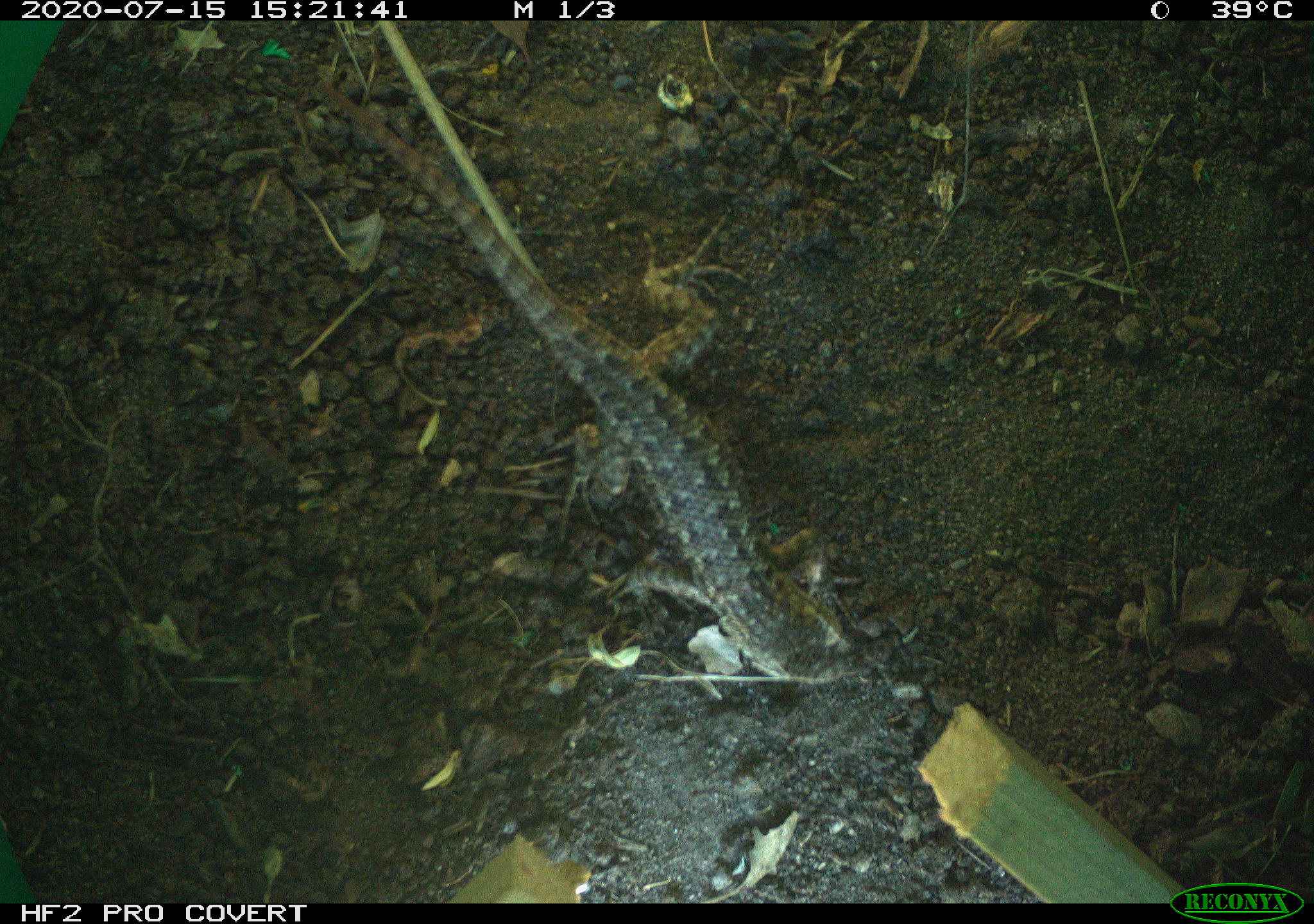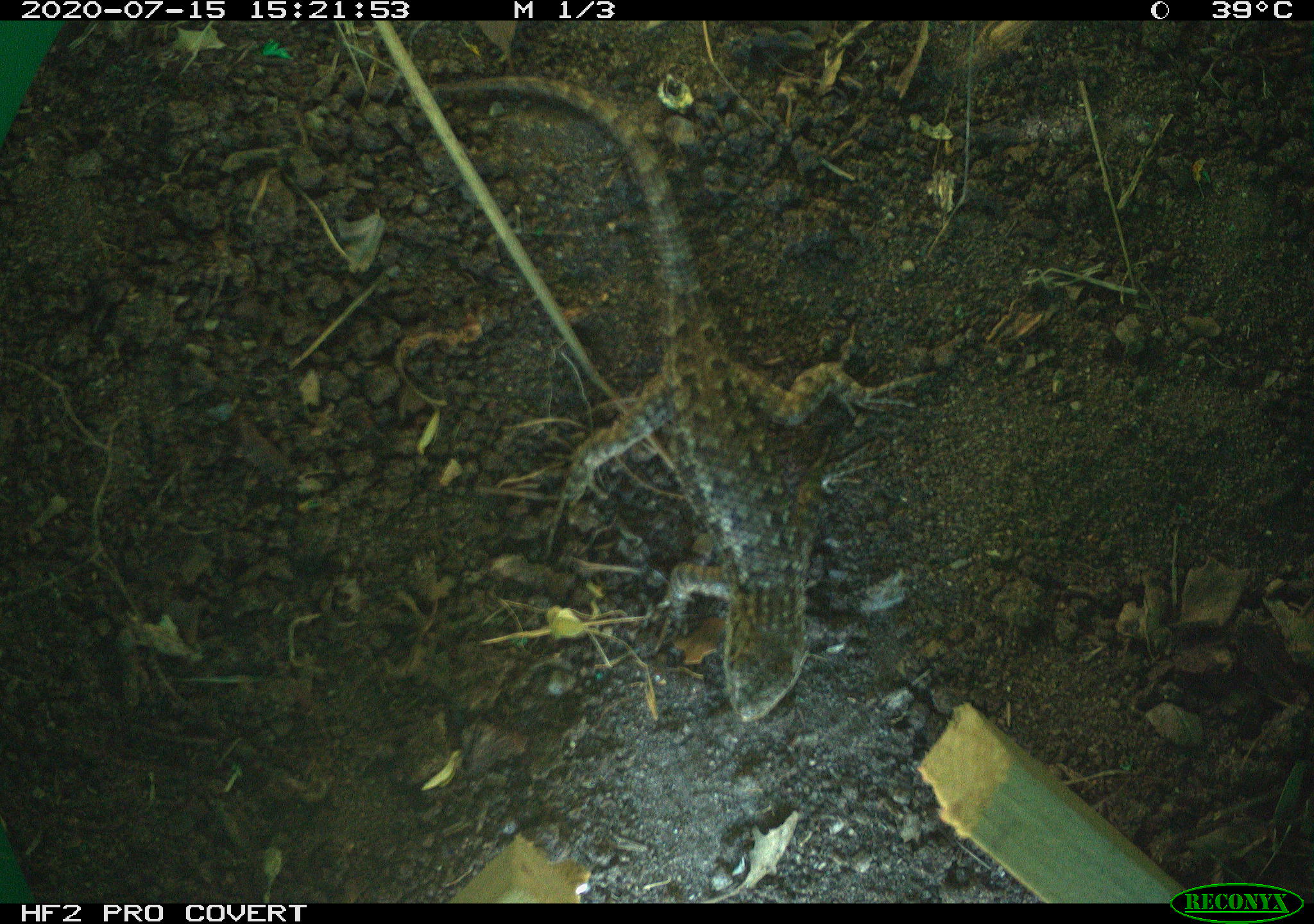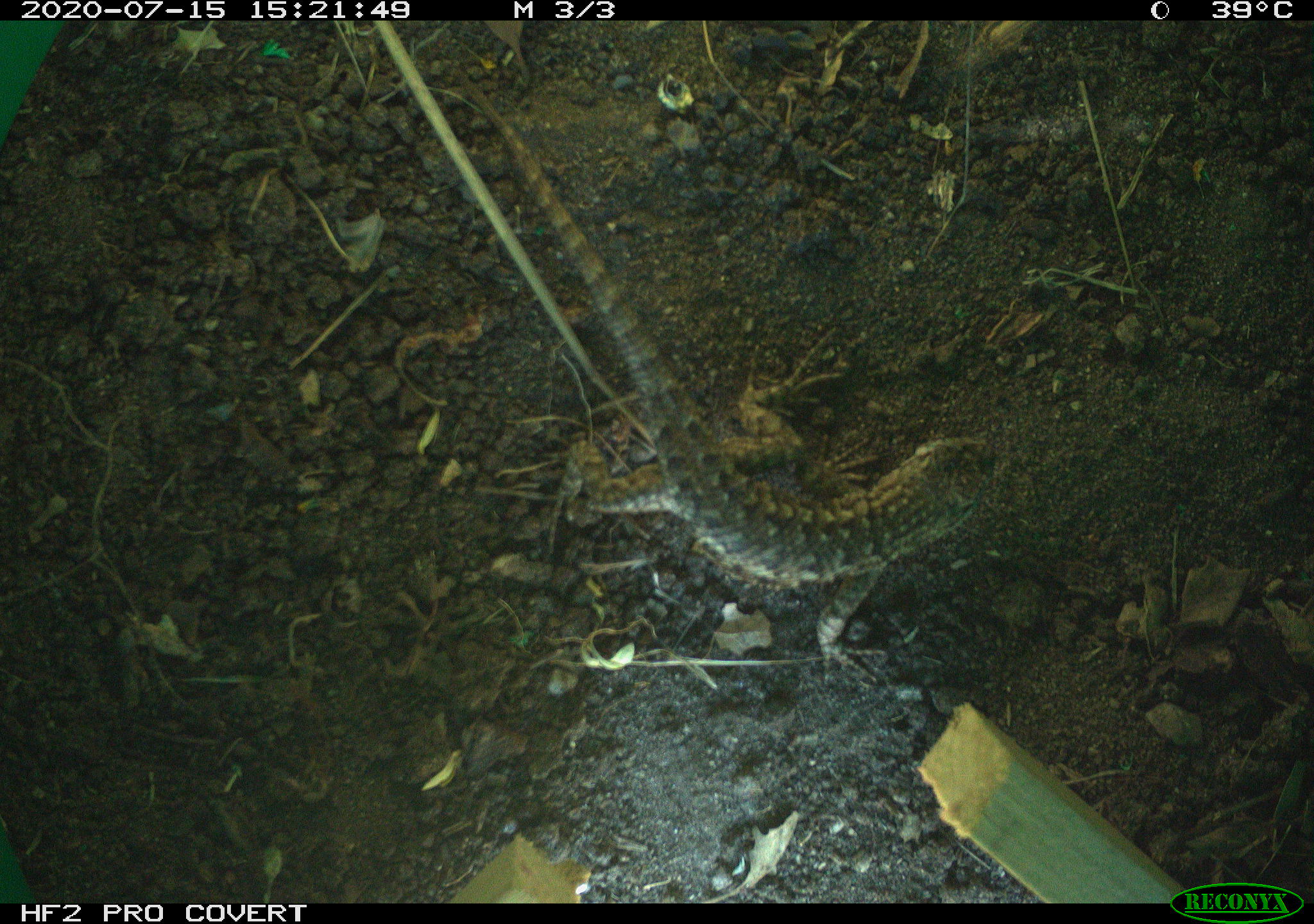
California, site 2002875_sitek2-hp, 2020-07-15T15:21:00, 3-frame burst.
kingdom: Animalia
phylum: Chordata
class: Reptilia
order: Squamata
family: Phrynosomatidae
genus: Sceloporus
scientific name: Sceloporus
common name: spiny lizards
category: sceloporus species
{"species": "sceloporus species (spiny lizards) (Sceloporus)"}